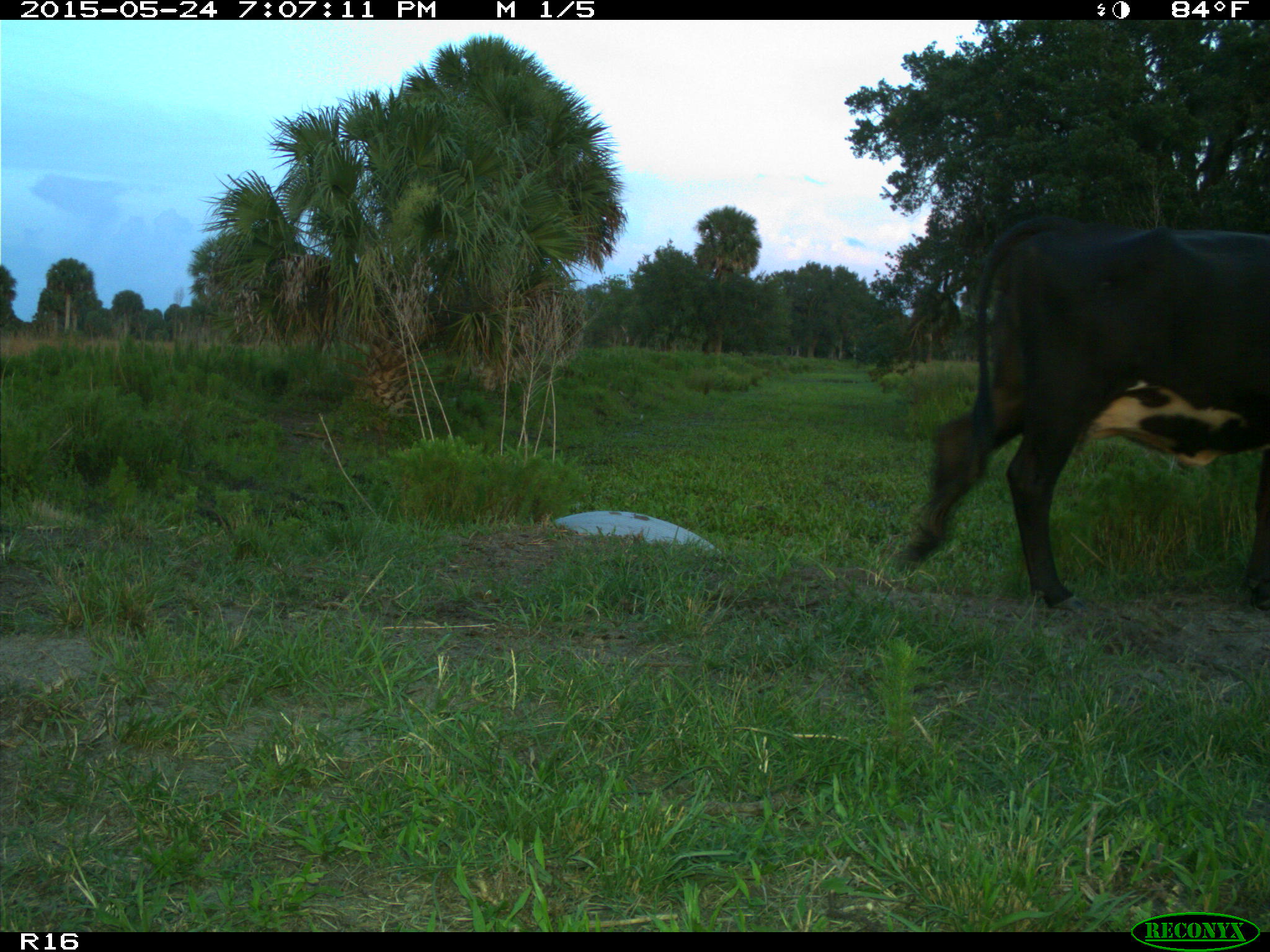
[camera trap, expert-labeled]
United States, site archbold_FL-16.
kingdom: Animalia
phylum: Chordata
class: Mammalia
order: Artiodactyla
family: Bovidae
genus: Bos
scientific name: Bos taurus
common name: domestic cow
Bos taurus (domestic cow).